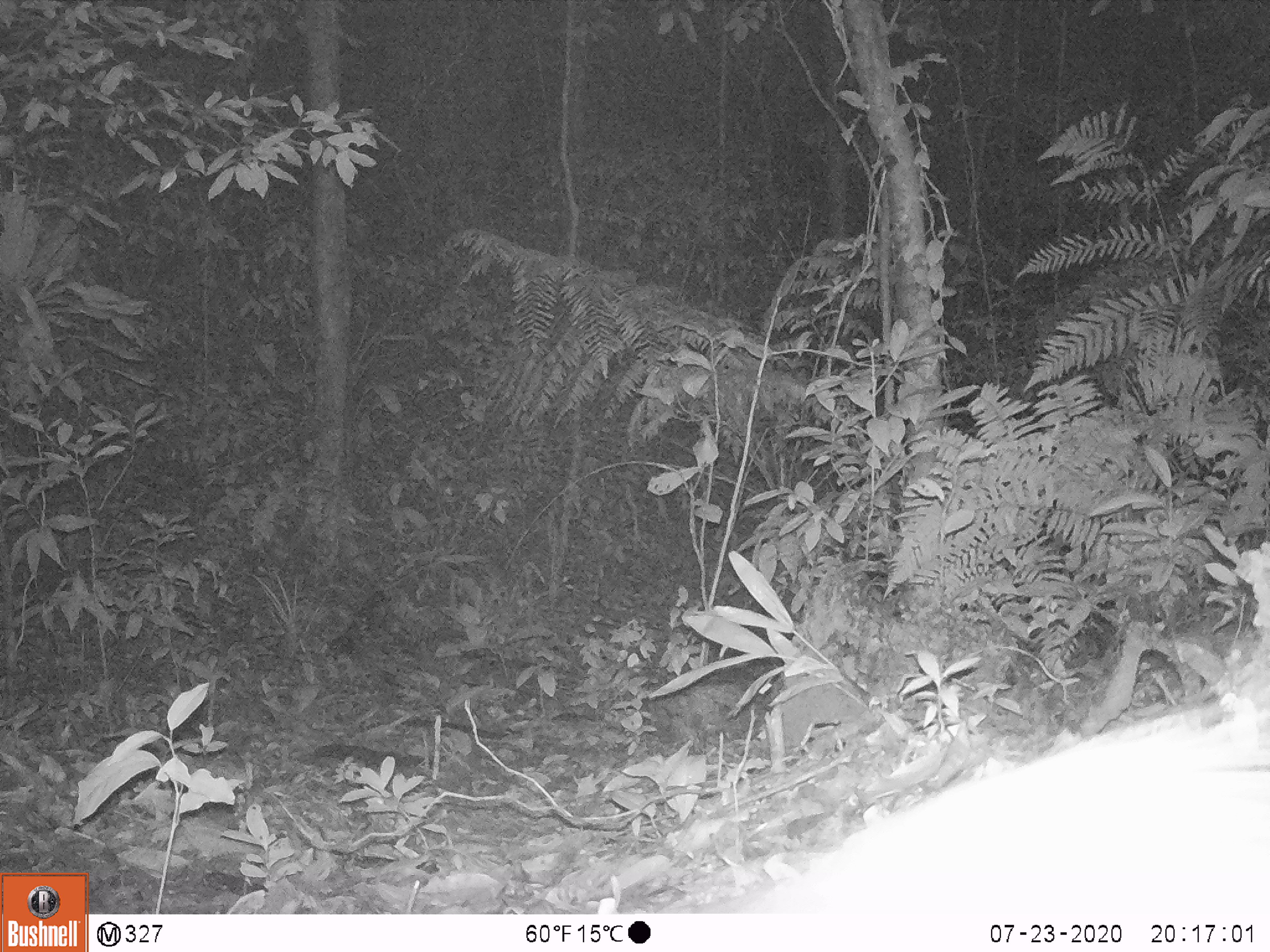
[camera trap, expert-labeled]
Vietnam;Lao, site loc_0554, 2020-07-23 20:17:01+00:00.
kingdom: Animalia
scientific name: Animalia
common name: animal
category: unidentified animal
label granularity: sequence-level